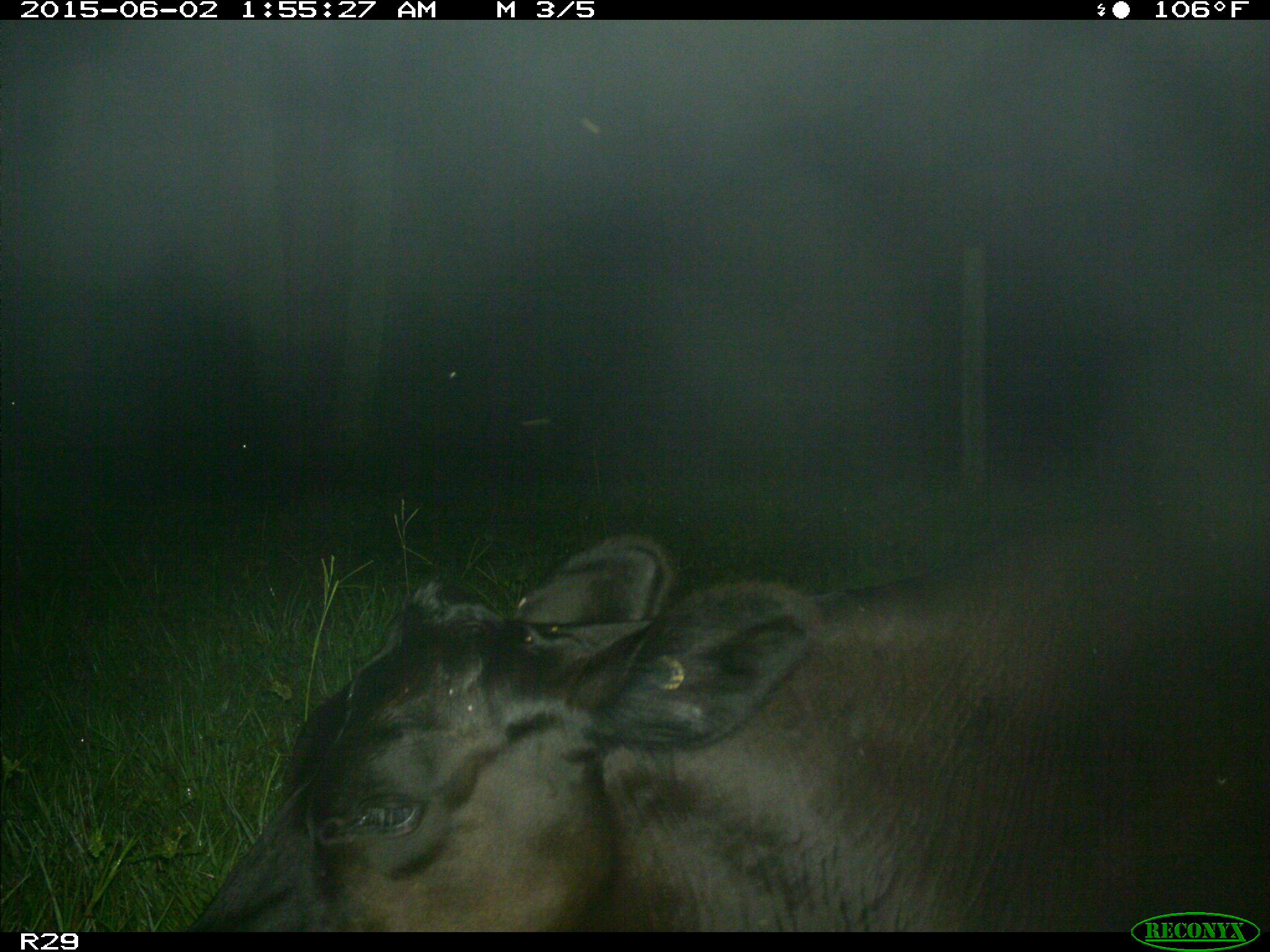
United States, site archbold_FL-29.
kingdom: Animalia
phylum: Chordata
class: Mammalia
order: Artiodactyla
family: Bovidae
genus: Bos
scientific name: Bos taurus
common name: domestic cow